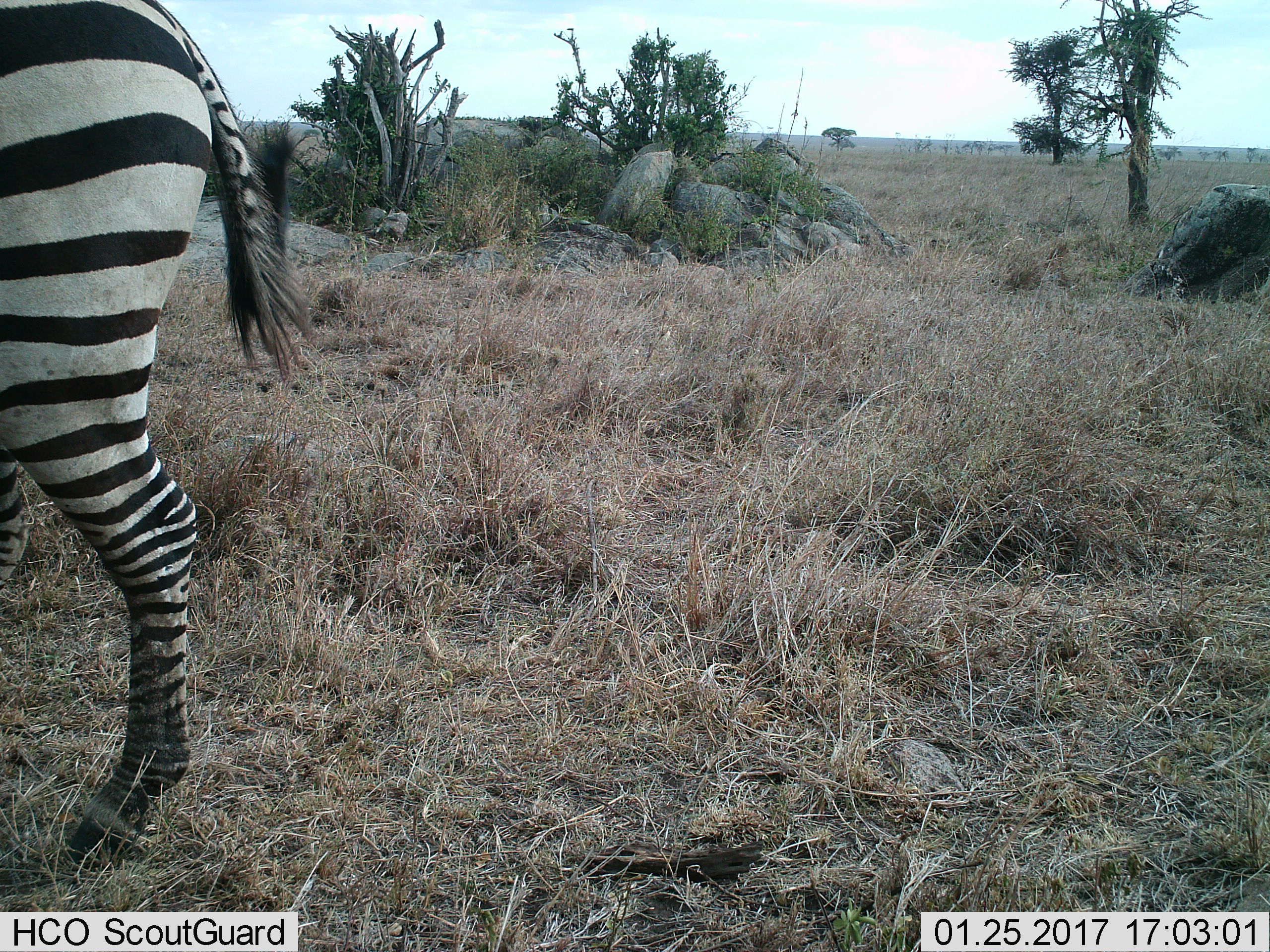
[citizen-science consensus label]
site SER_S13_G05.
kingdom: Animalia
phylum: Chordata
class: Mammalia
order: Perissodactyla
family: Equidae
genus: Equus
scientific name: Equus quagga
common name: plains zebra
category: zebraplains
Zebraplains (plains zebra) (Equus quagga), count 1. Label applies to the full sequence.